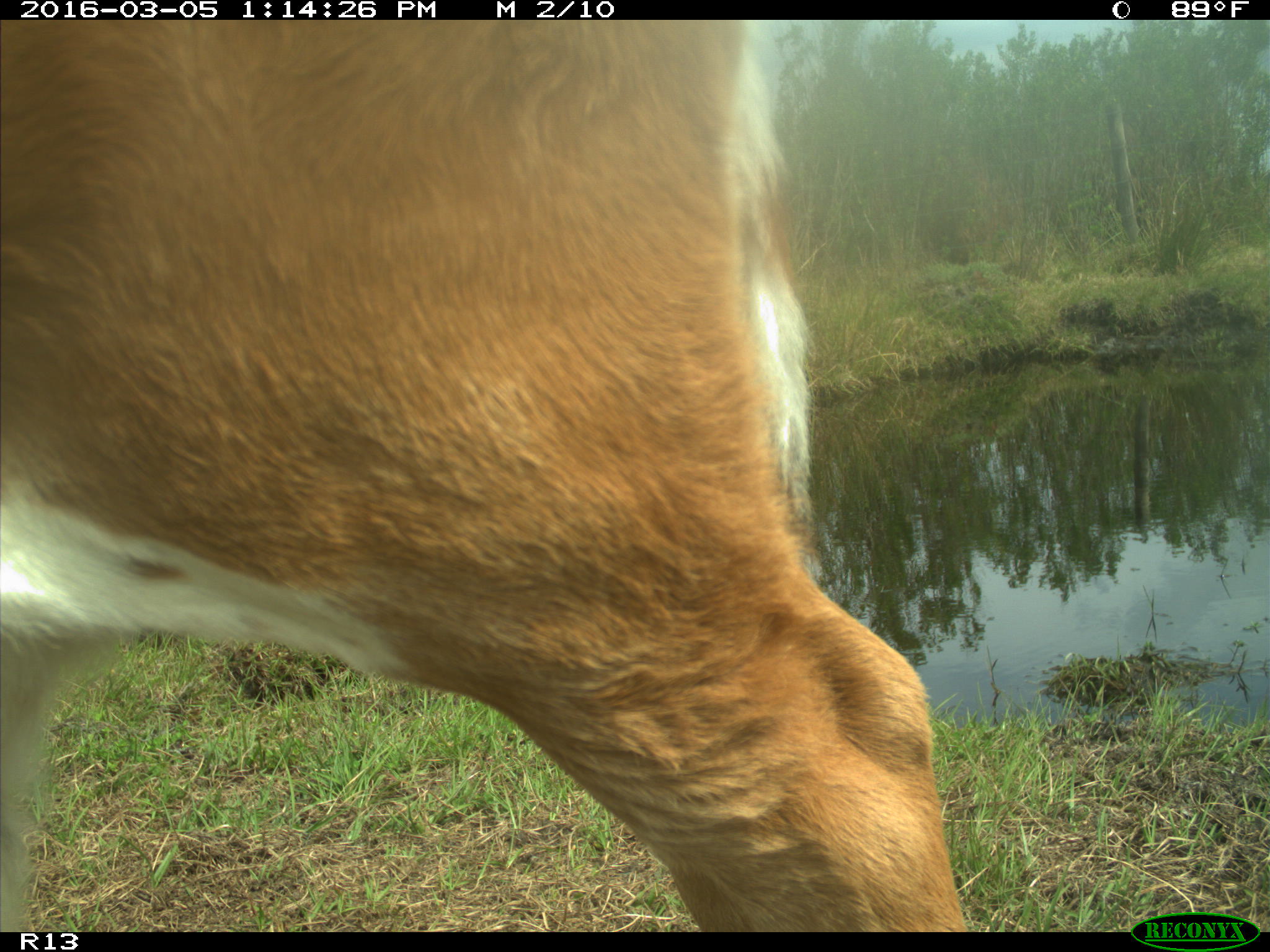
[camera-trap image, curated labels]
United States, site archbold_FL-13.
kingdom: Animalia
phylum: Chordata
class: Mammalia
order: Artiodactyla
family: Bovidae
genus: Bos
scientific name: Bos taurus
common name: domestic cow